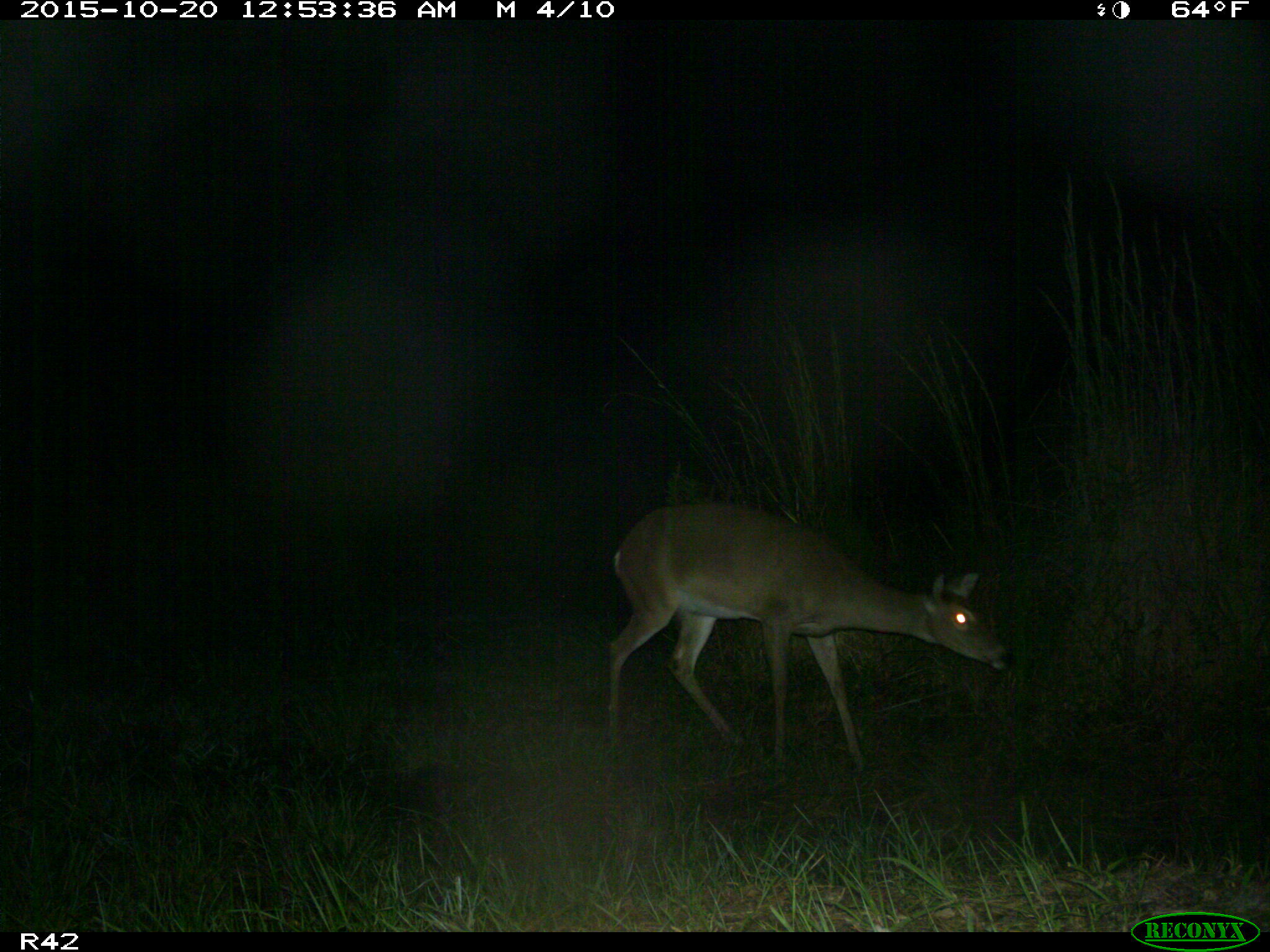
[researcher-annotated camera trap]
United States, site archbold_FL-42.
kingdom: Animalia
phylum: Chordata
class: Mammalia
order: Artiodactyla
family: Cervidae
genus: Odocoileus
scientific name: Odocoileus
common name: deer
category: unidentified deer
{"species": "unidentified deer (deer) (Odocoileus)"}